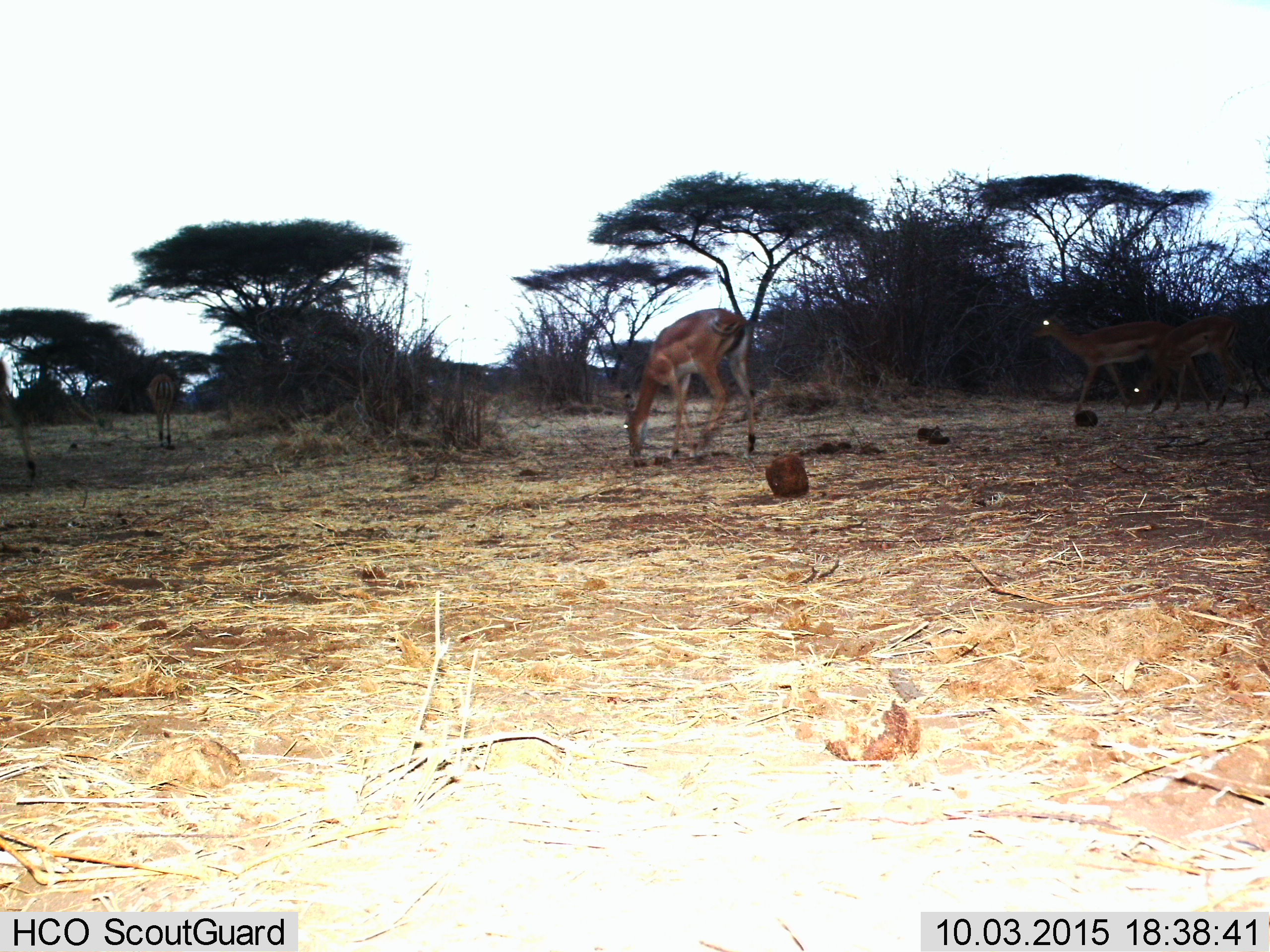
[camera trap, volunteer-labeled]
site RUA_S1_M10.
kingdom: Animalia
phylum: Chordata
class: Mammalia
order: Artiodactyla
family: Bovidae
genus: Aepyceros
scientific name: Aepyceros melampus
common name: impala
Impala (Aepyceros melampus), count 5. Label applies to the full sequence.